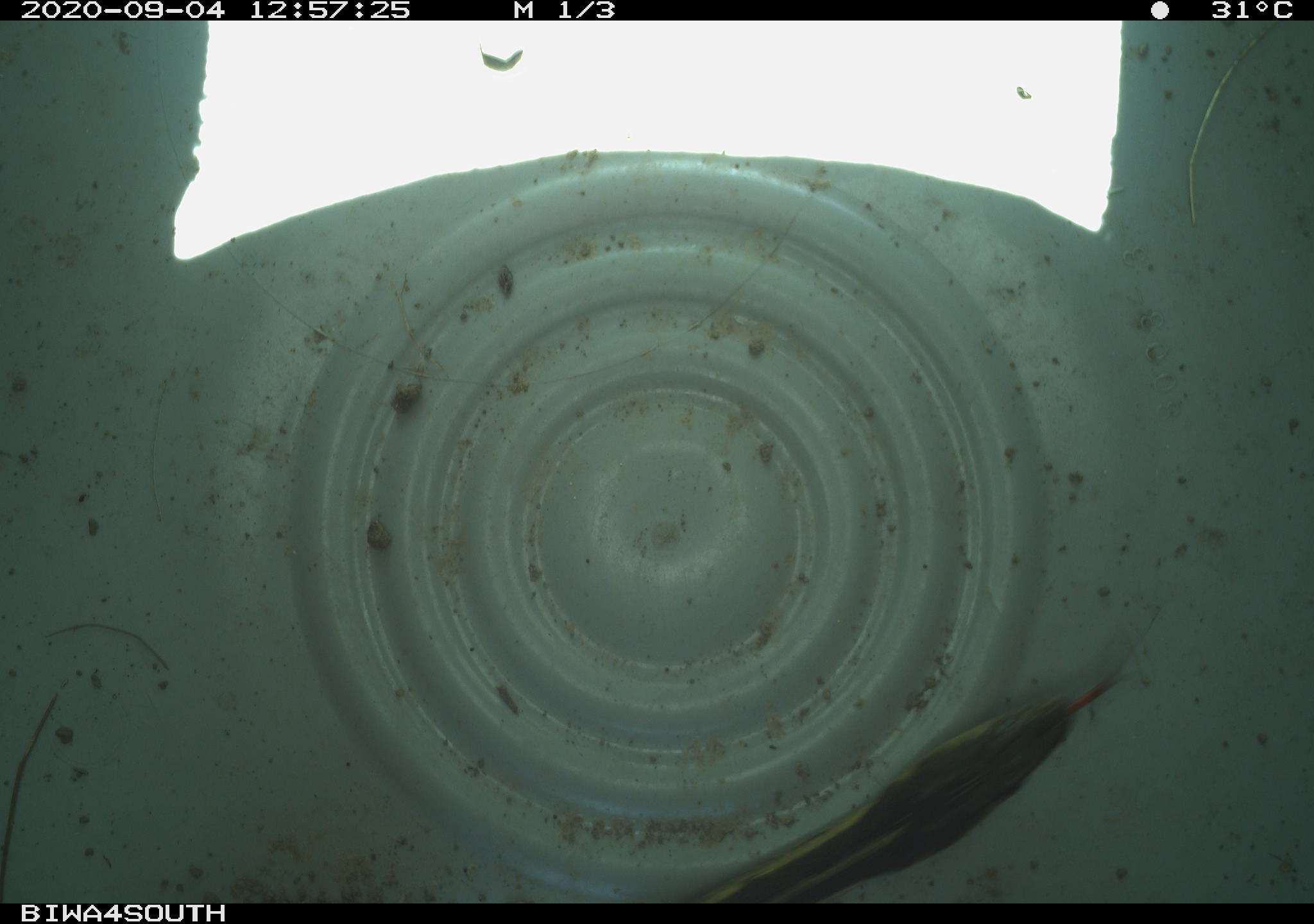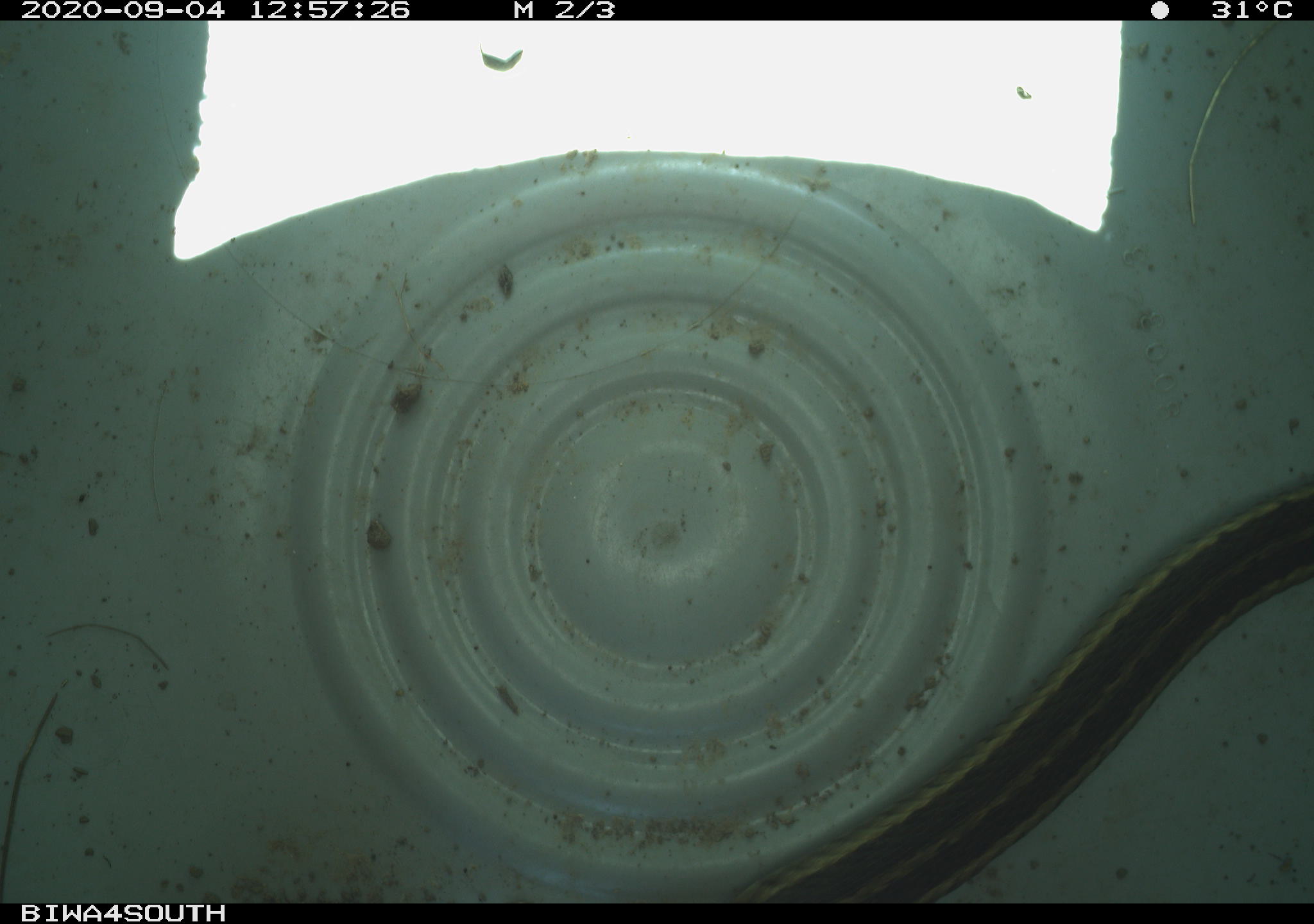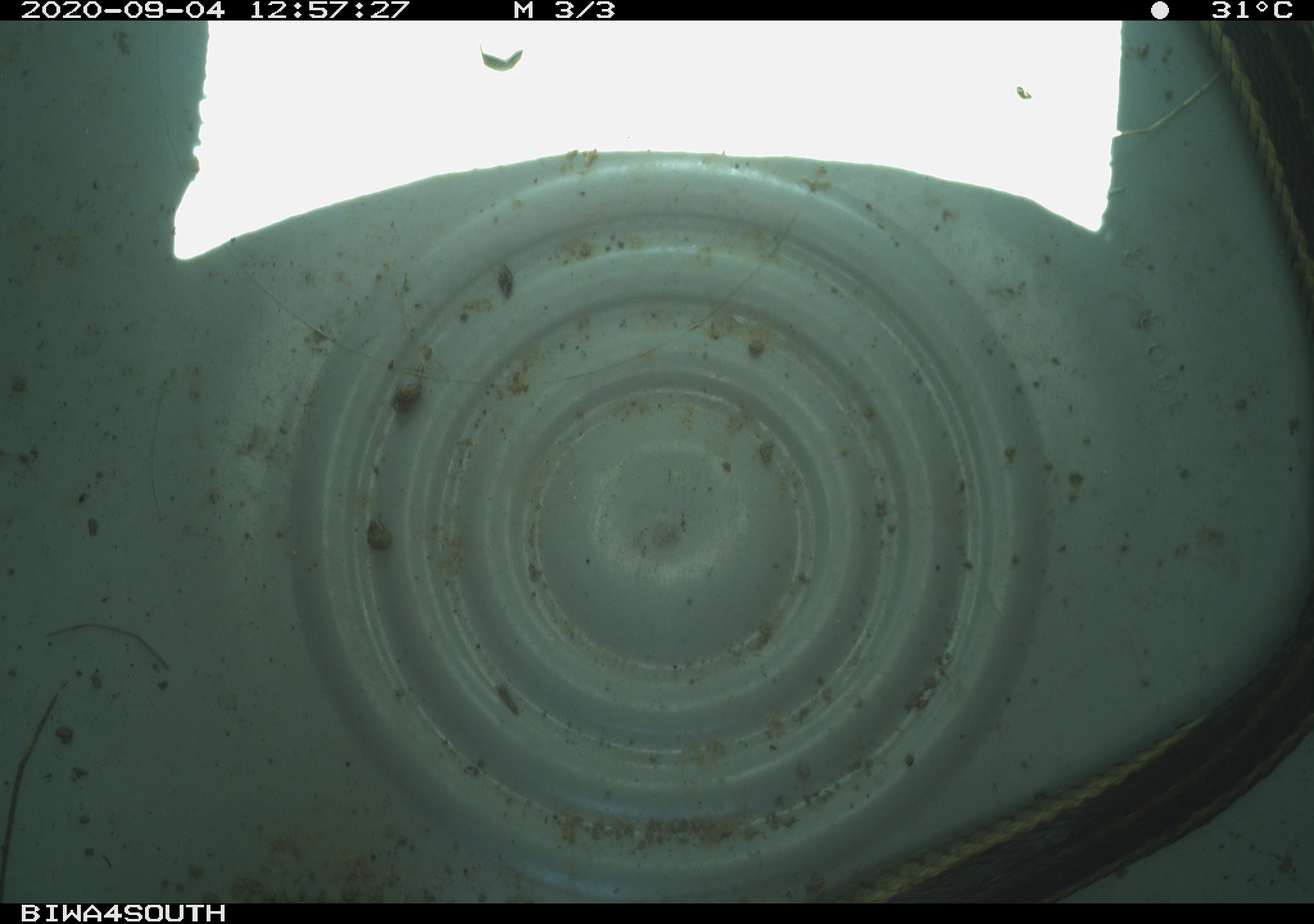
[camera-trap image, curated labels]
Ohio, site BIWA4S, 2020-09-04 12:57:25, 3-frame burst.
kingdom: Animalia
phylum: Chordata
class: Reptilia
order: Squamata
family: Colubridae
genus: Thamnophis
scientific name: Thamnophis sirtalis sirtalis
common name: eastern gartersnake